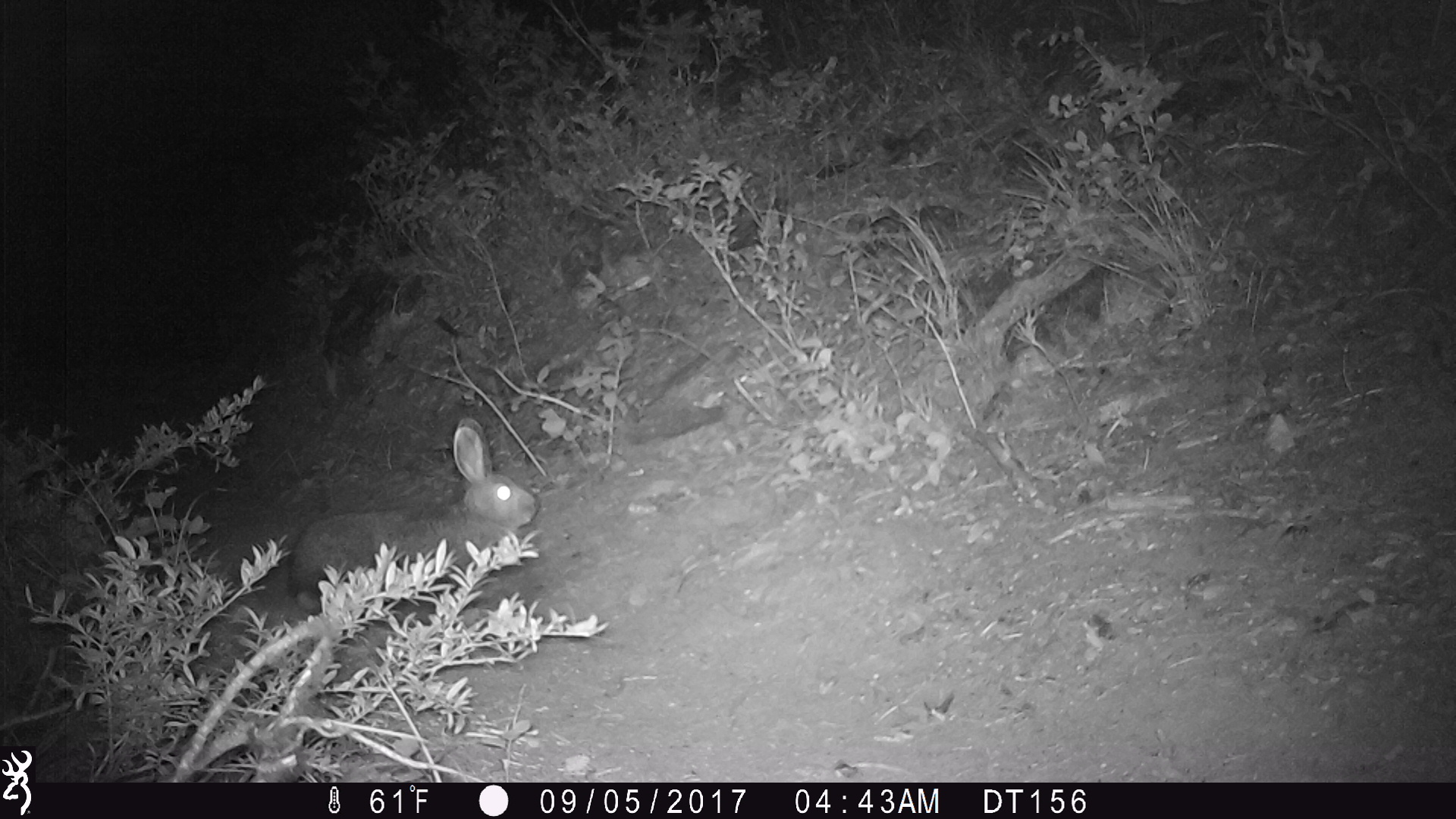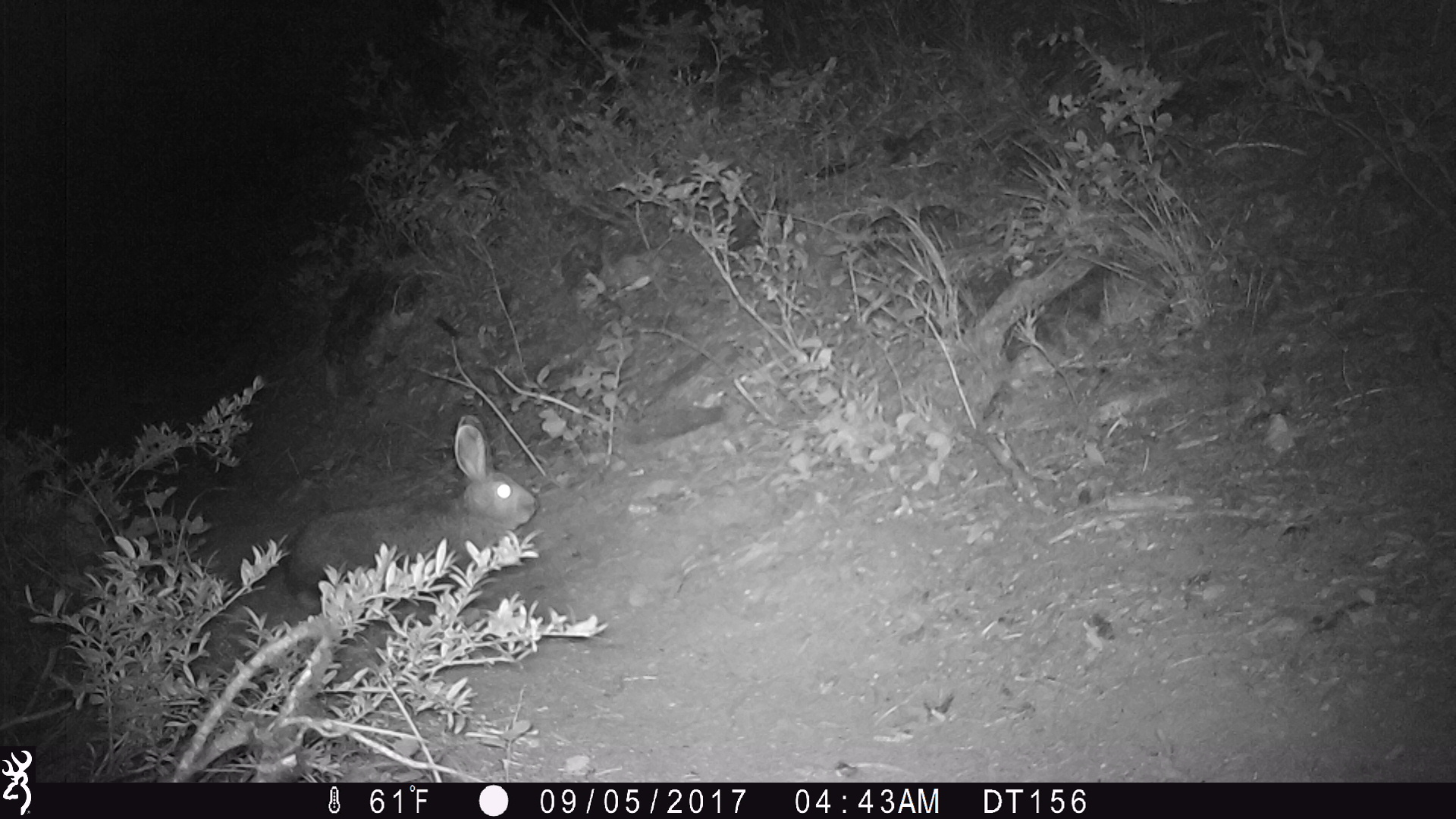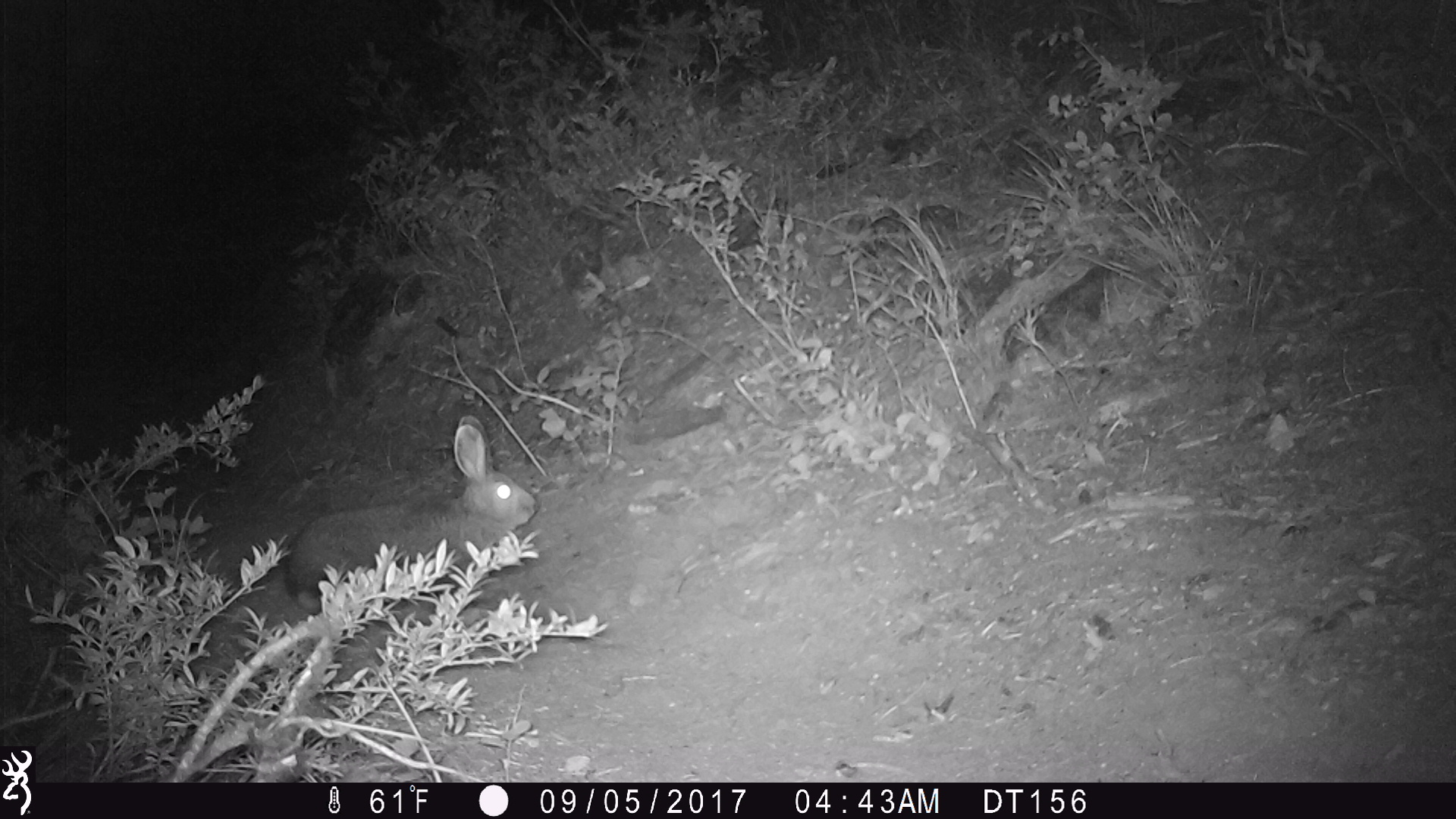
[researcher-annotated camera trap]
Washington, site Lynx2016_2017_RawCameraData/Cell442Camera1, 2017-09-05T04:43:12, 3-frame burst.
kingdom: Animalia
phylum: Chordata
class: Mammalia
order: Lagomorpha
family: Leporidae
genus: Lepus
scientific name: Lepus americanus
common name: snowshoe hare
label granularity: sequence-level